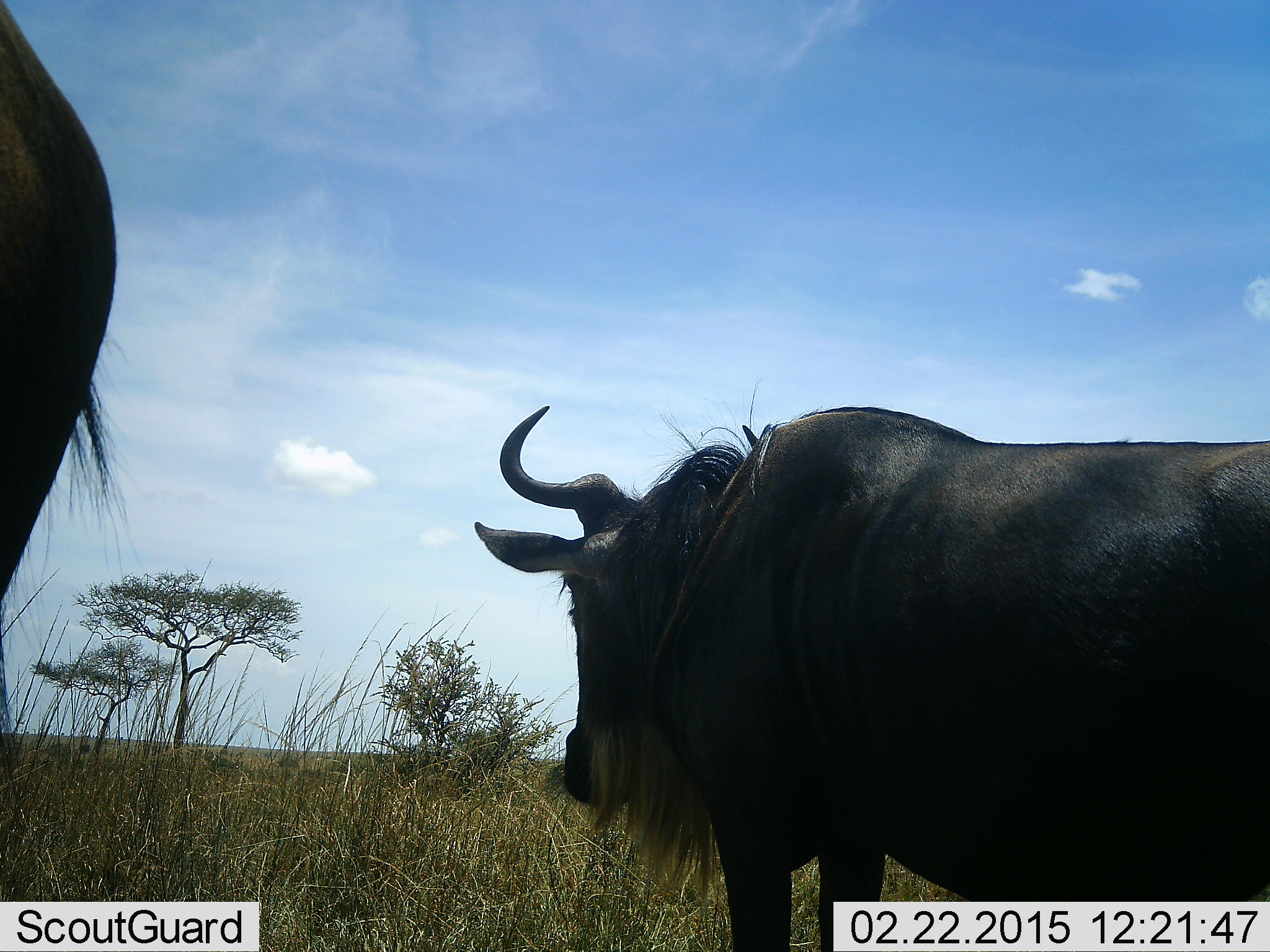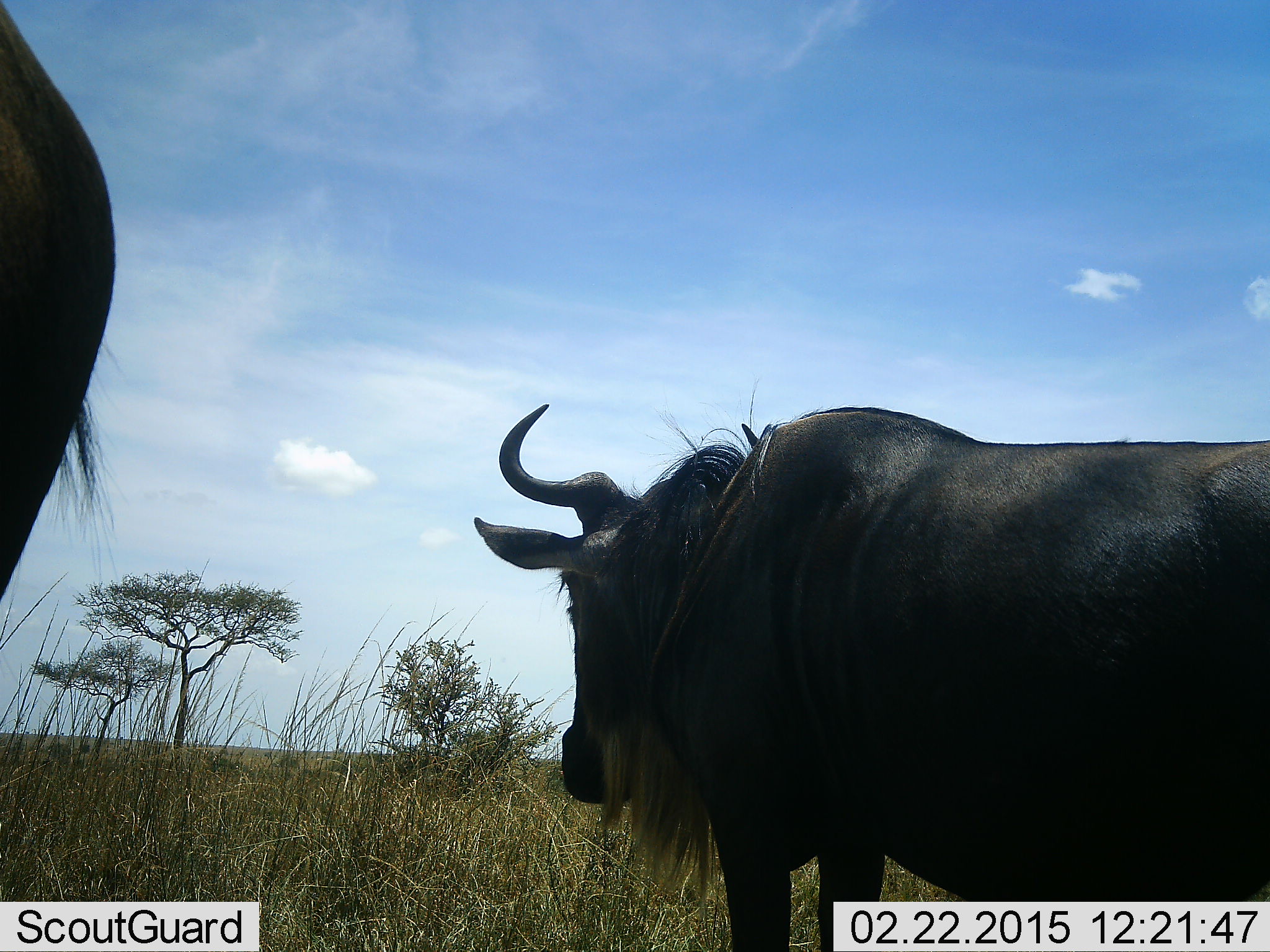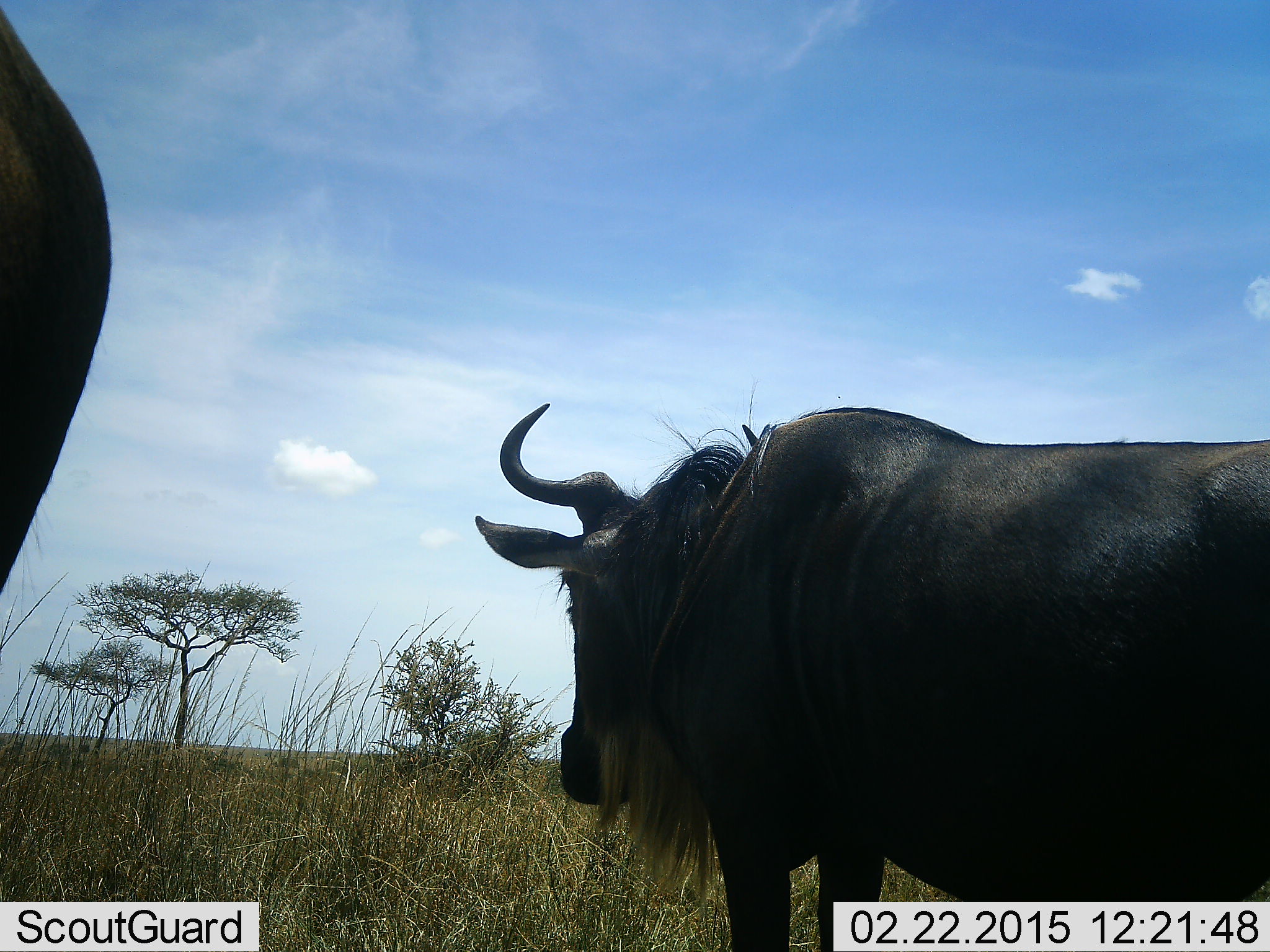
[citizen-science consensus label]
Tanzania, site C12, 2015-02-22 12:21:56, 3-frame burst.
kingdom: Animalia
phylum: Chordata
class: Mammalia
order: Artiodactyla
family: Bovidae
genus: Connochaetes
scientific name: Connochaetes taurinus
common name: blue wildebeest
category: wildebeest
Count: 2.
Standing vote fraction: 90%.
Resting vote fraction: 0%.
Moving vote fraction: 0%.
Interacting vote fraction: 0%.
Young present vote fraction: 0%.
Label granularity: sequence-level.